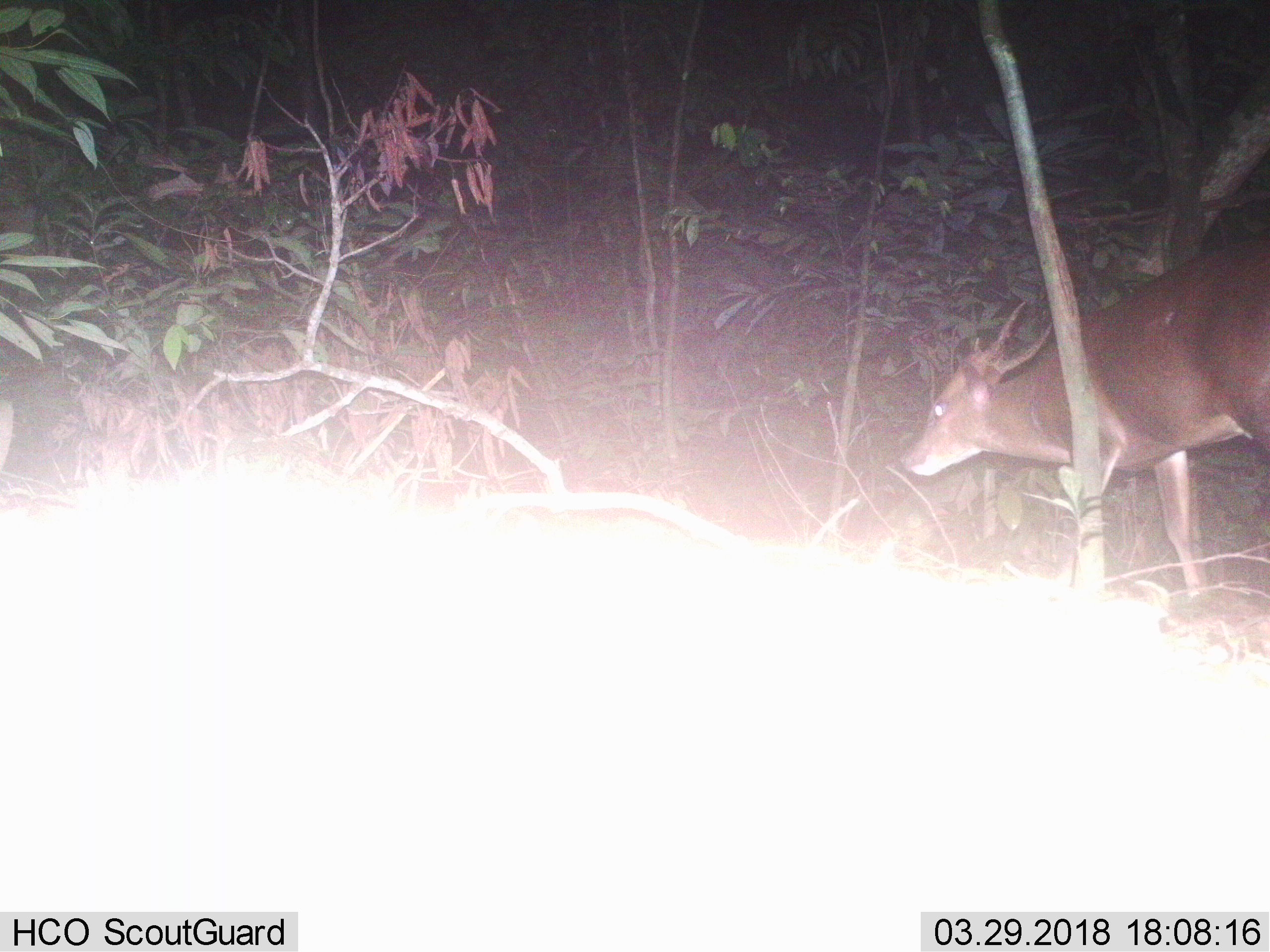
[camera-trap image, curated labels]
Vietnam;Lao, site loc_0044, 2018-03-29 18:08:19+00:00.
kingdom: Animalia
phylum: Chordata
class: Mammalia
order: Artiodactyla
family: Cervidae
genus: Muntiacus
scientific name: Muntiacus vuquangensis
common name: large-antlered muntjac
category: large antlered muntjac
Large antlered muntjac (large-antlered muntjac) (Muntiacus vuquangensis). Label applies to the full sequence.